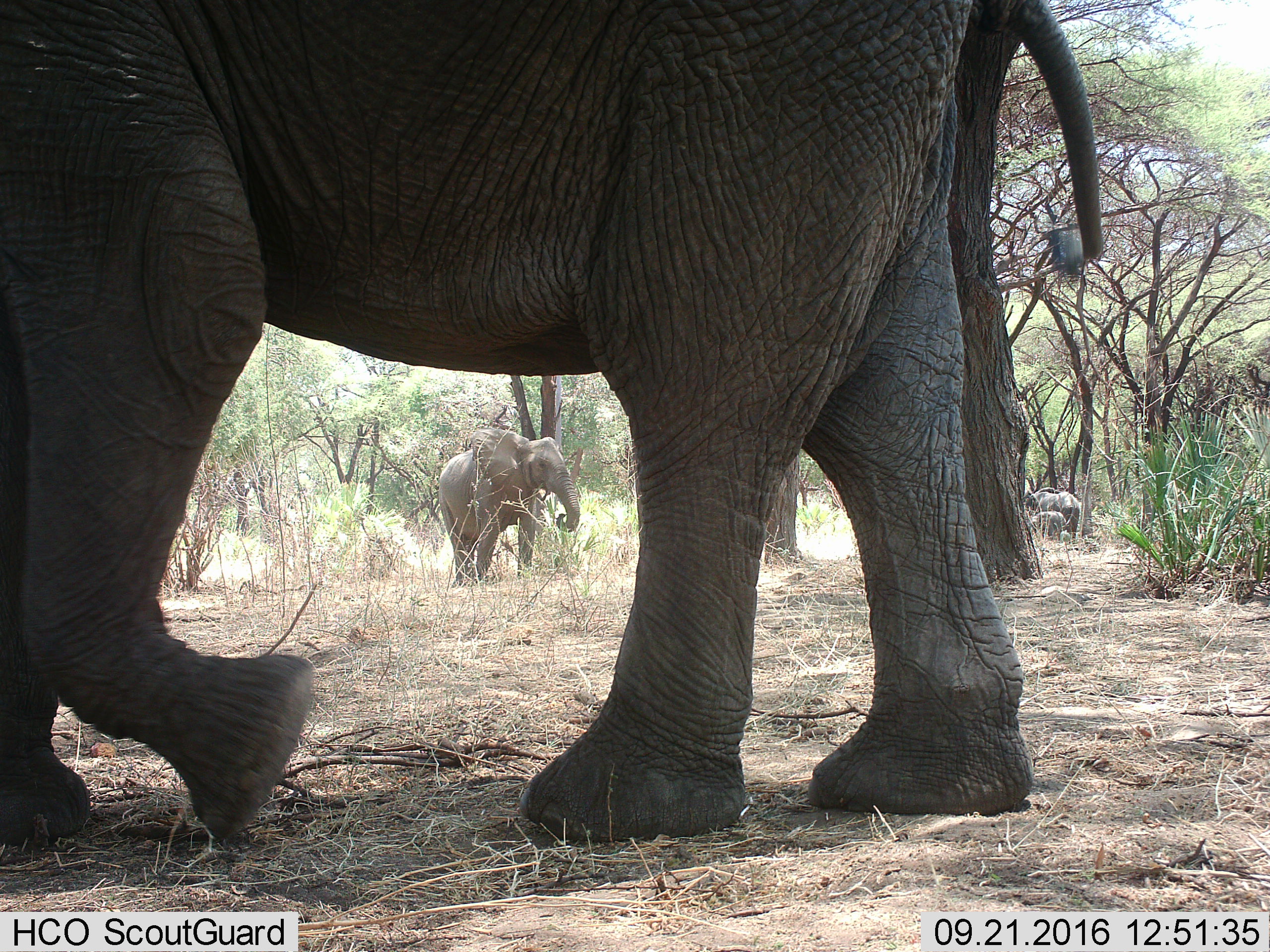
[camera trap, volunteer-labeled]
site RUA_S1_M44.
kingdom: Animalia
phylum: Chordata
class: Mammalia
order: Proboscidea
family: Elephantidae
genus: Loxodonta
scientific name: Loxodonta africana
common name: african bush elephant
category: elephant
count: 4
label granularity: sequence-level